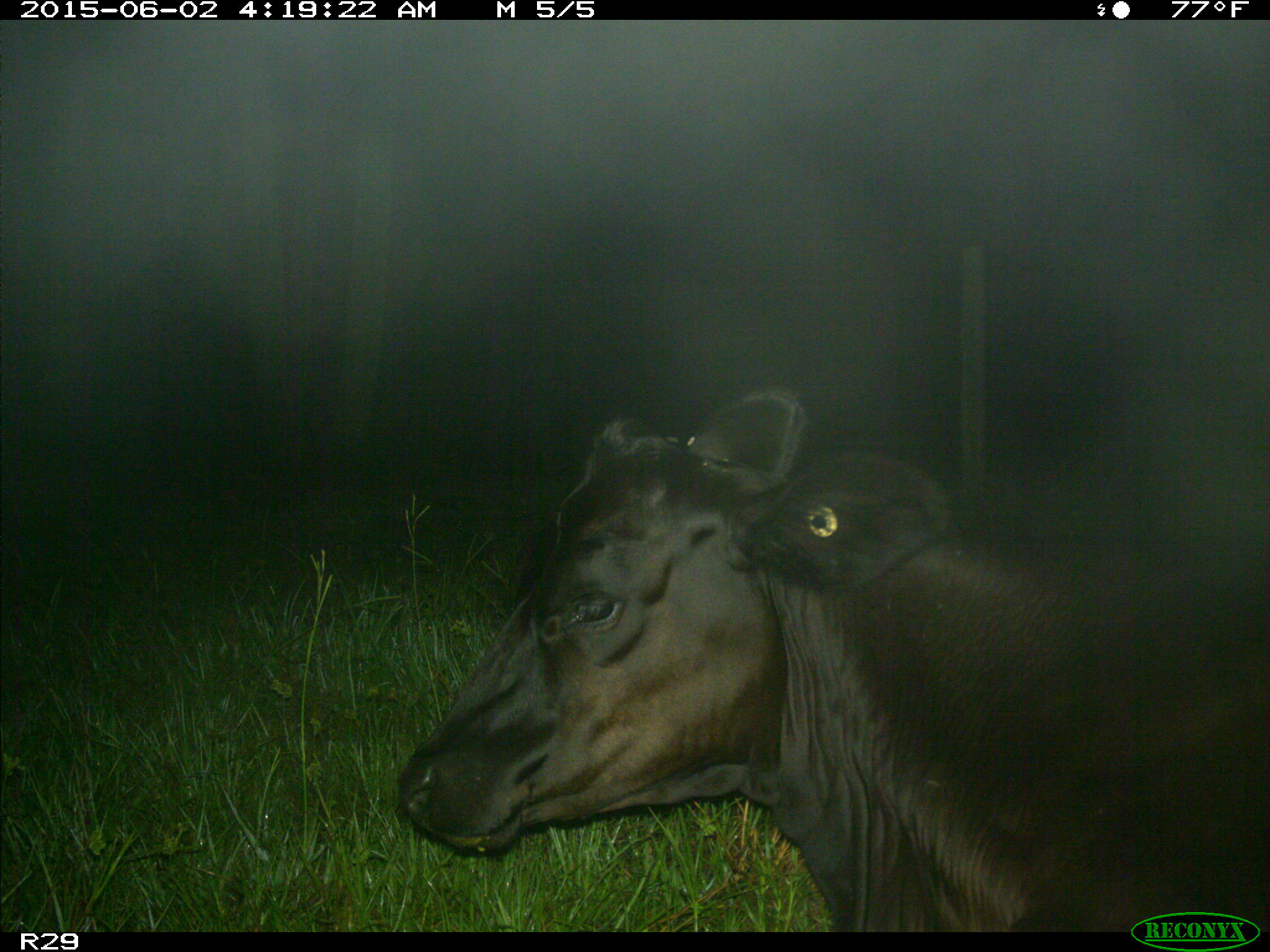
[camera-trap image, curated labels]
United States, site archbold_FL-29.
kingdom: Animalia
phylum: Chordata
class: Mammalia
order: Artiodactyla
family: Bovidae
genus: Bos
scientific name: Bos taurus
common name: domestic cow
Bos taurus (domestic cow).